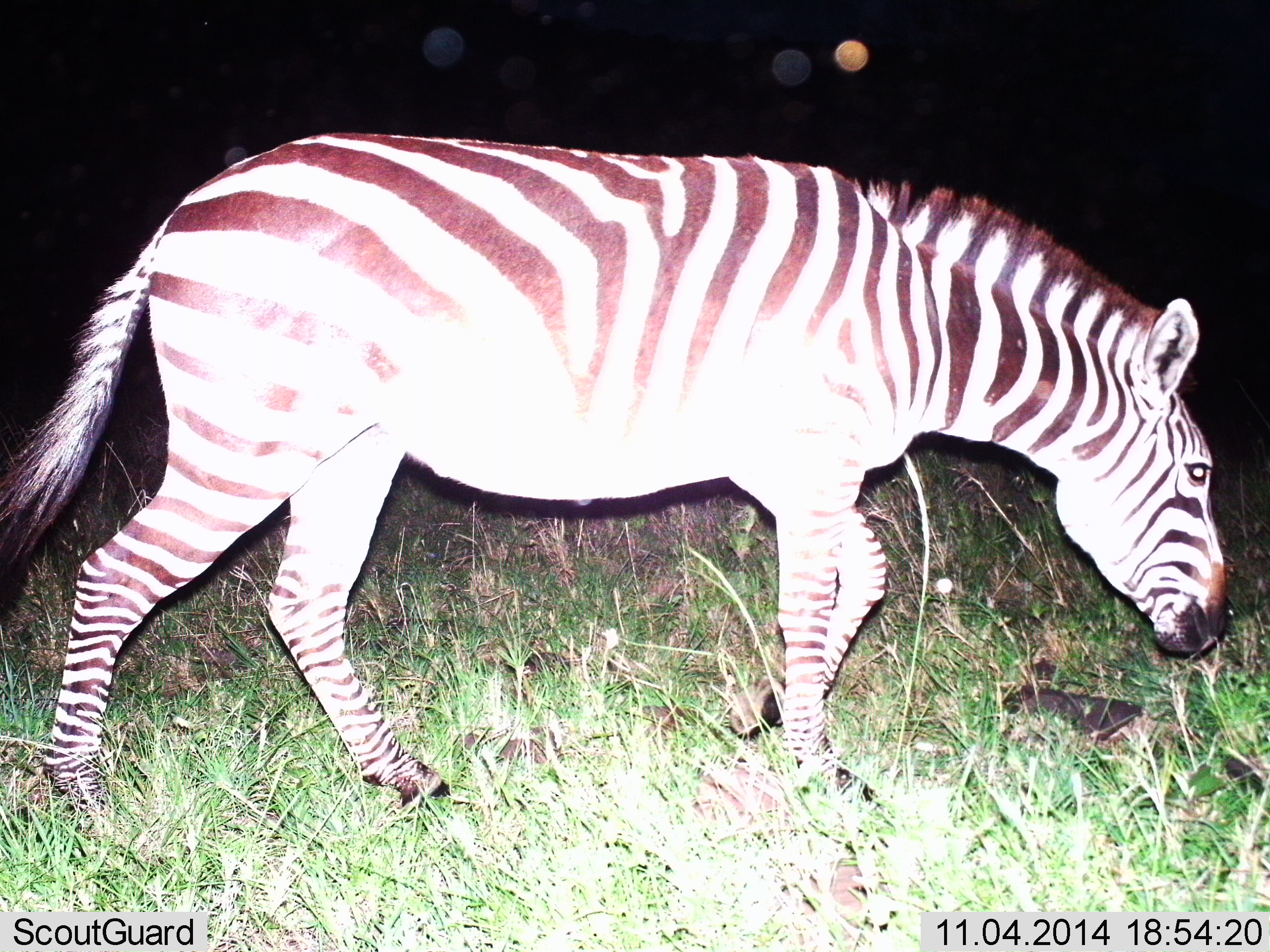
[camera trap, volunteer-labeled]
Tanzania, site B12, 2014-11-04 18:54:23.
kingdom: Animalia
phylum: Chordata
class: Mammalia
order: Perissodactyla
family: Equidae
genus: Equus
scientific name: Equus quagga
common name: plains zebra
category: zebra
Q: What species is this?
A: Zebra (plains zebra) (Equus quagga).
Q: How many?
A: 1.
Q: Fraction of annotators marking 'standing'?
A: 0%.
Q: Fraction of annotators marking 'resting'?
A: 0%.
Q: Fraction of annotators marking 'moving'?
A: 70%.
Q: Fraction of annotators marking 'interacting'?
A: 0%.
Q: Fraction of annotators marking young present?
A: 0%.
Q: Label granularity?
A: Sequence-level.